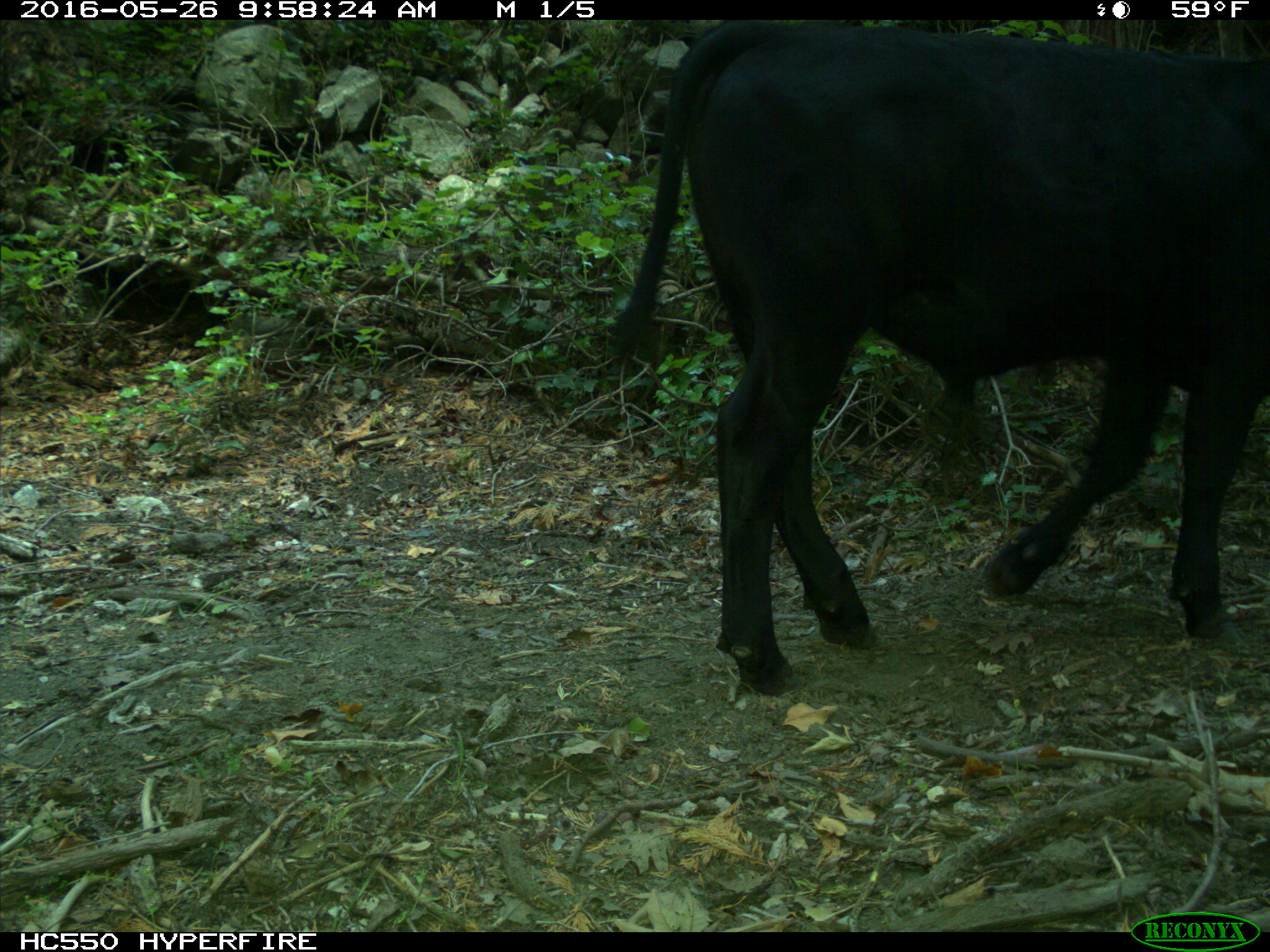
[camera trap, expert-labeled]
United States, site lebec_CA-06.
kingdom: Animalia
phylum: Chordata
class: Mammalia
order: Artiodactyla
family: Bovidae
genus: Bos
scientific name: Bos taurus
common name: domestic cow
Bos taurus (domestic cow).